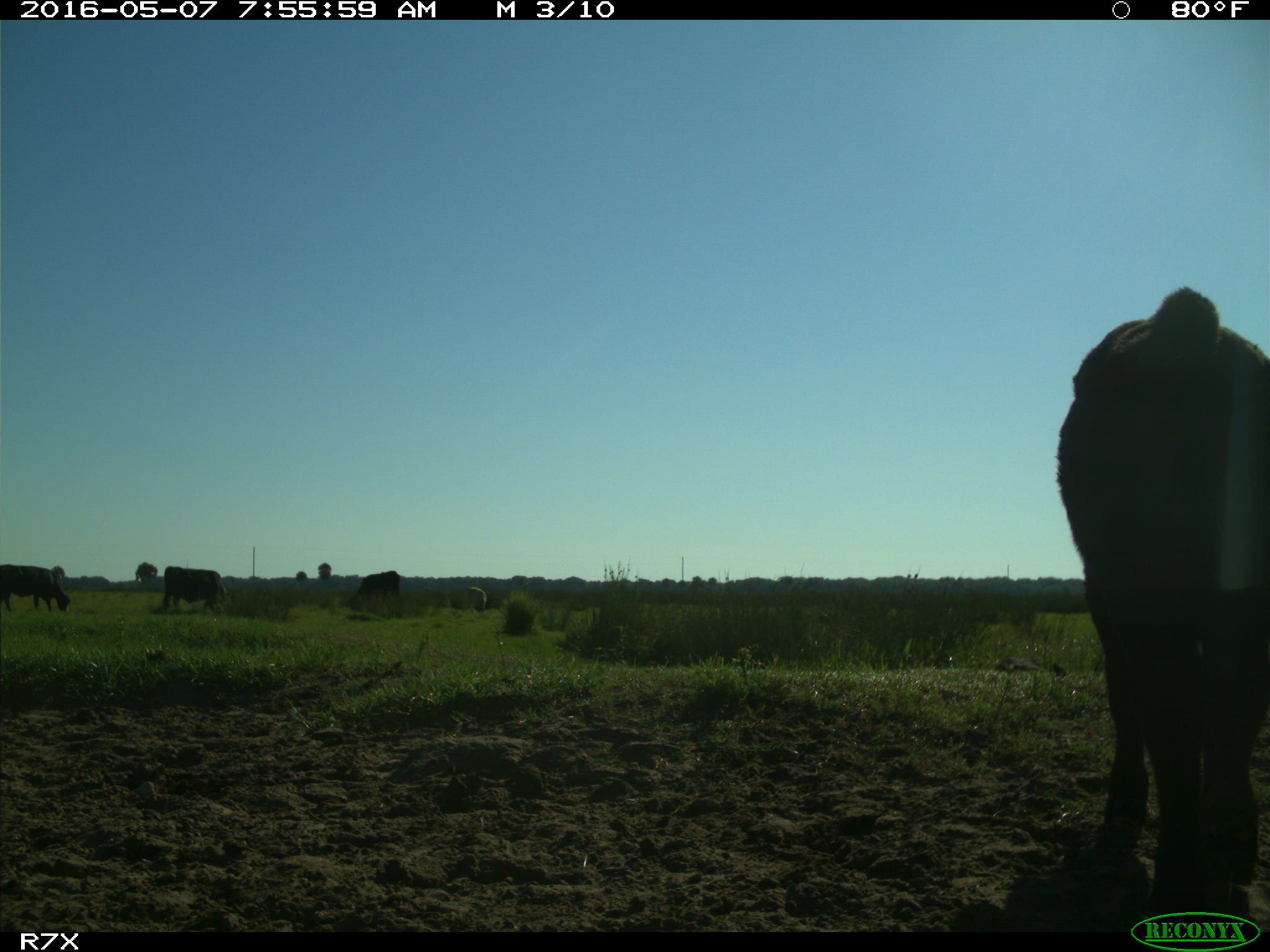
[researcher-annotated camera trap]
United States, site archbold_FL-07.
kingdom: Animalia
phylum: Chordata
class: Mammalia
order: Artiodactyla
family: Bovidae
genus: Bos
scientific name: Bos taurus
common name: domestic cow